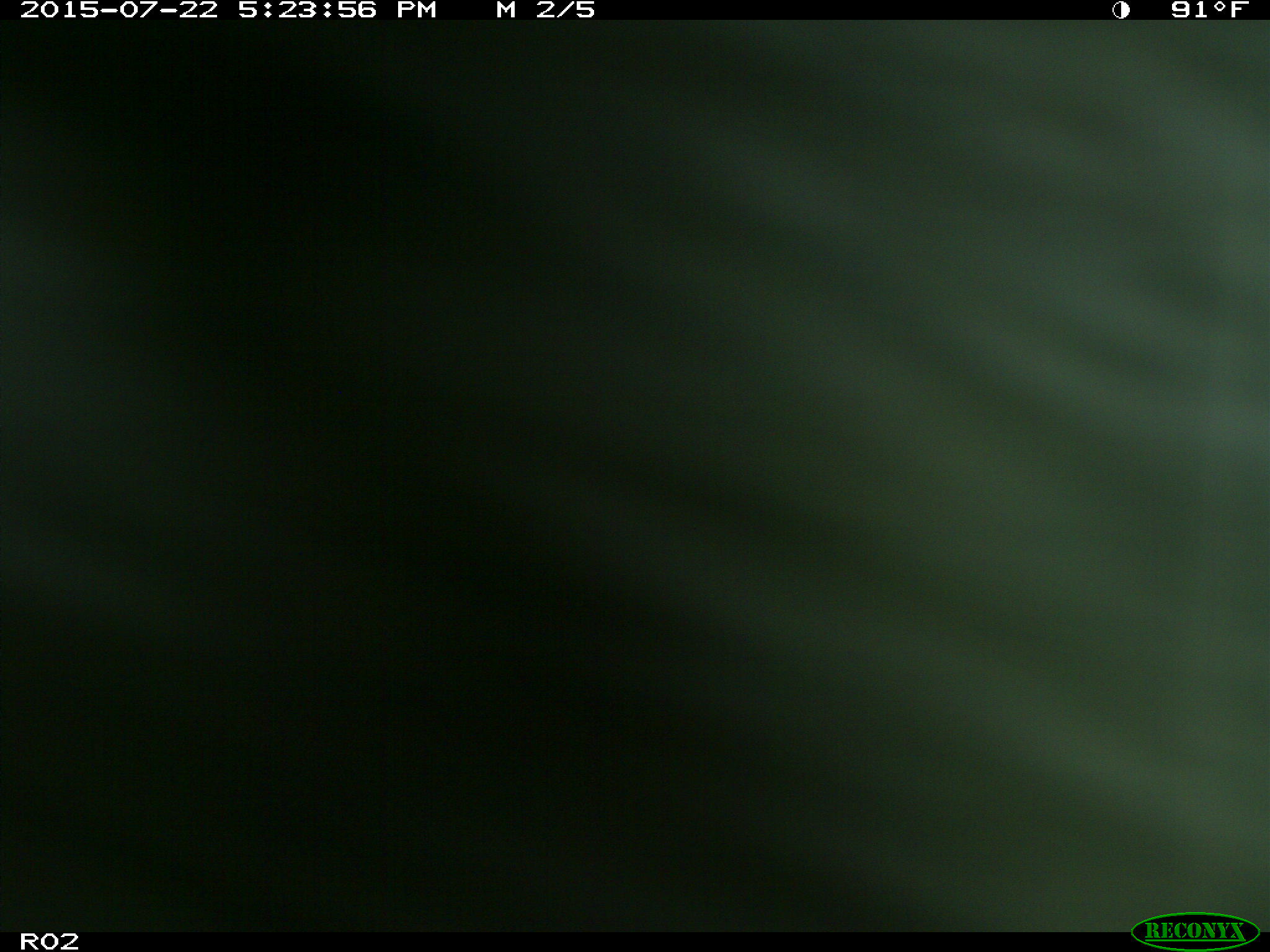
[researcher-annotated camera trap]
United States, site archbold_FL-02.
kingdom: Animalia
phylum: Chordata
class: Mammalia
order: Artiodactyla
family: Bovidae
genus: Bos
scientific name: Bos taurus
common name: domestic cow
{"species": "Bos taurus (domestic cow)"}